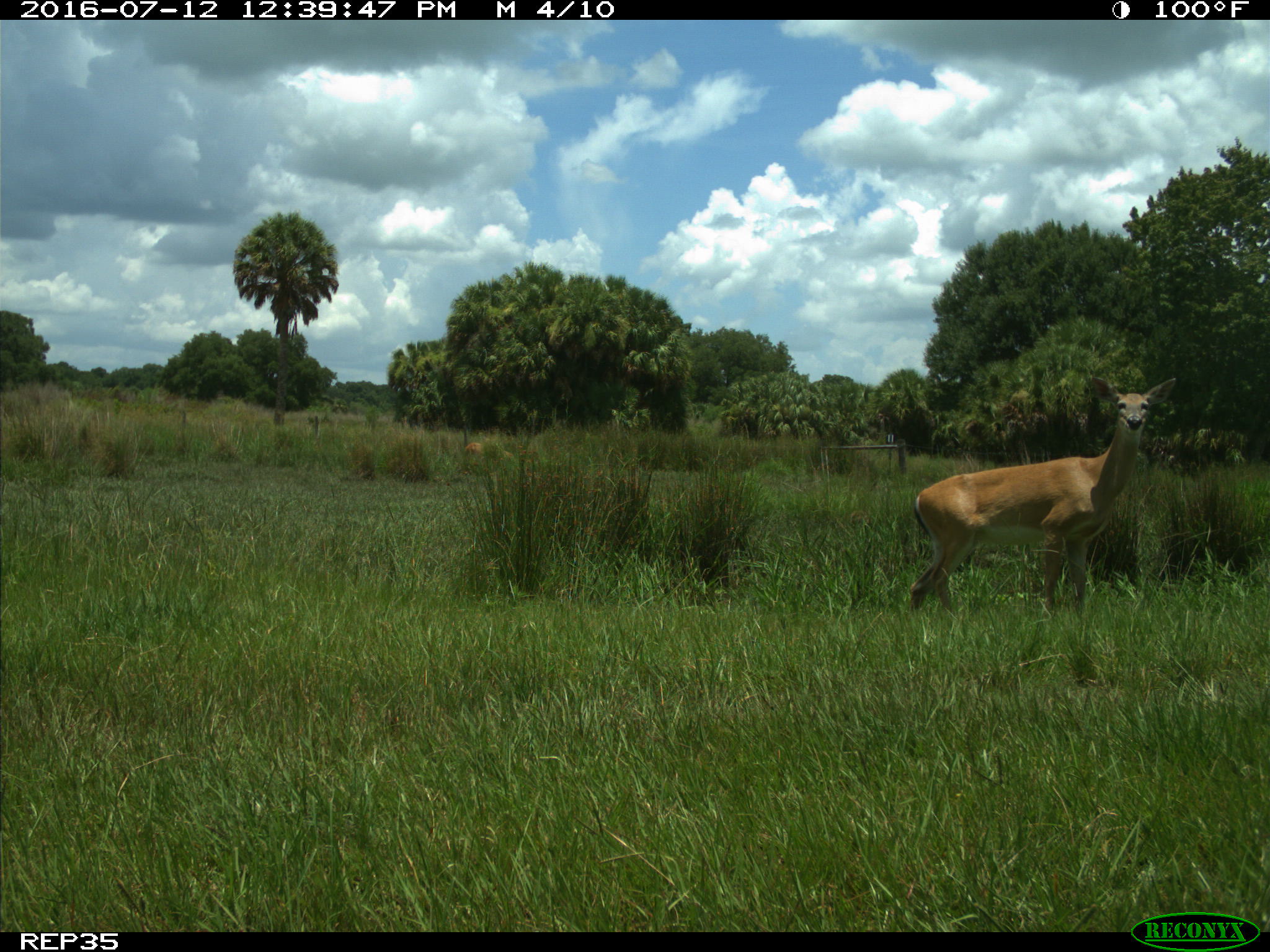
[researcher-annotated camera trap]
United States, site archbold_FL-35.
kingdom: Animalia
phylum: Chordata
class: Mammalia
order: Artiodactyla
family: Cervidae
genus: Odocoileus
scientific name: Odocoileus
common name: deer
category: unidentified deer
Unidentified deer (deer) (Odocoileus).